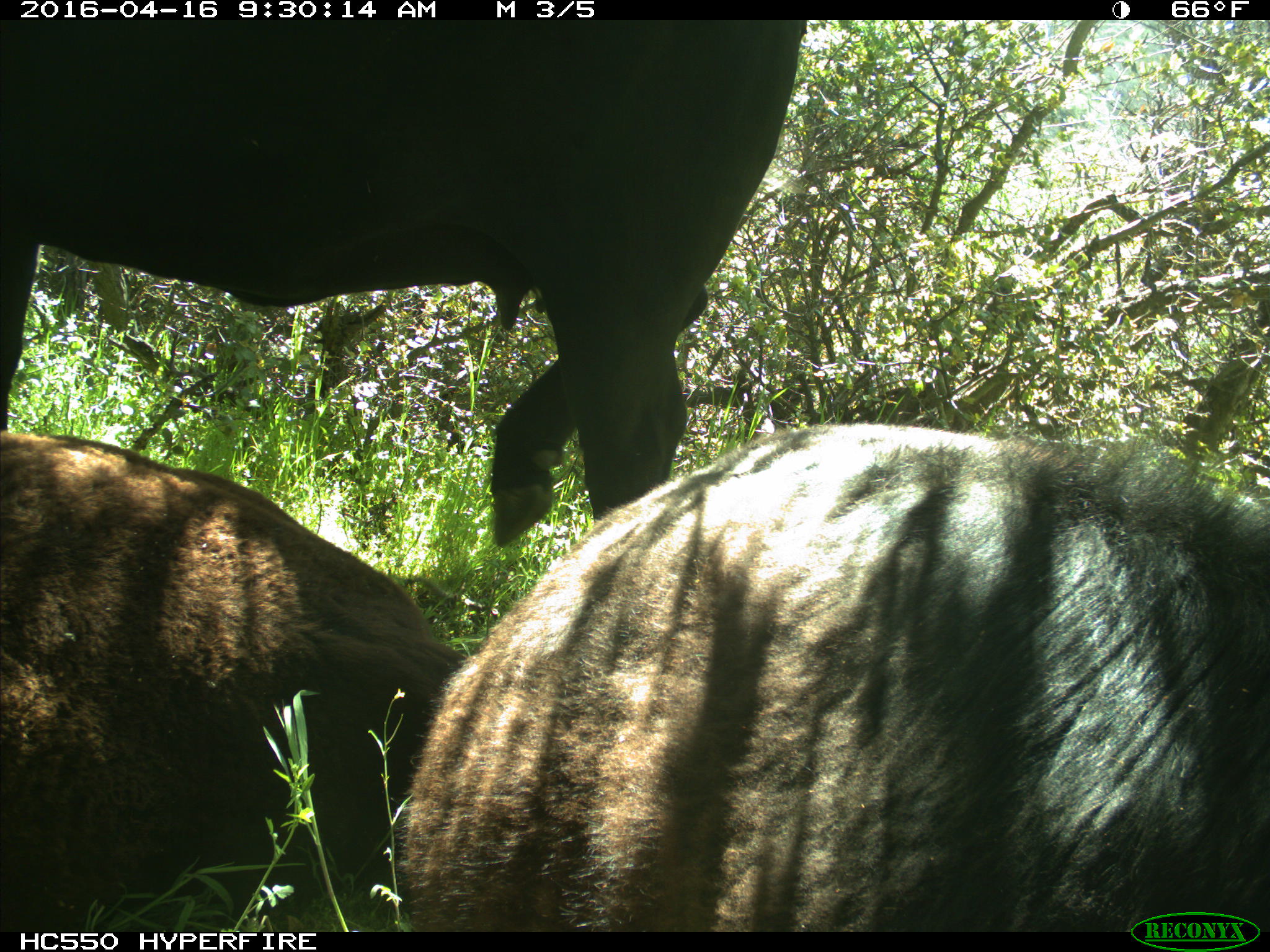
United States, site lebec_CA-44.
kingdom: Animalia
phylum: Chordata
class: Mammalia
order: Artiodactyla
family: Bovidae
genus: Bos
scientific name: Bos taurus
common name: domestic cow